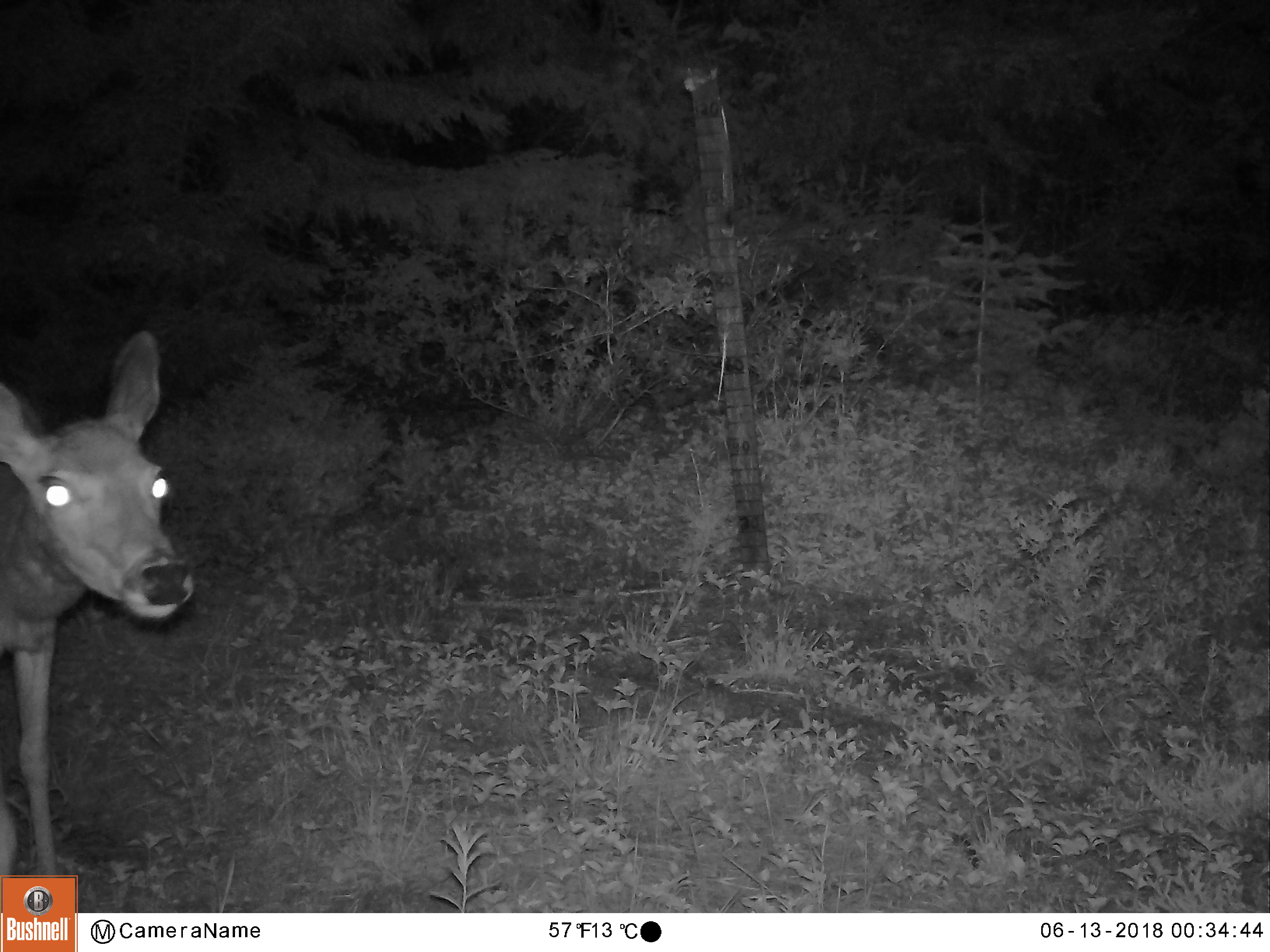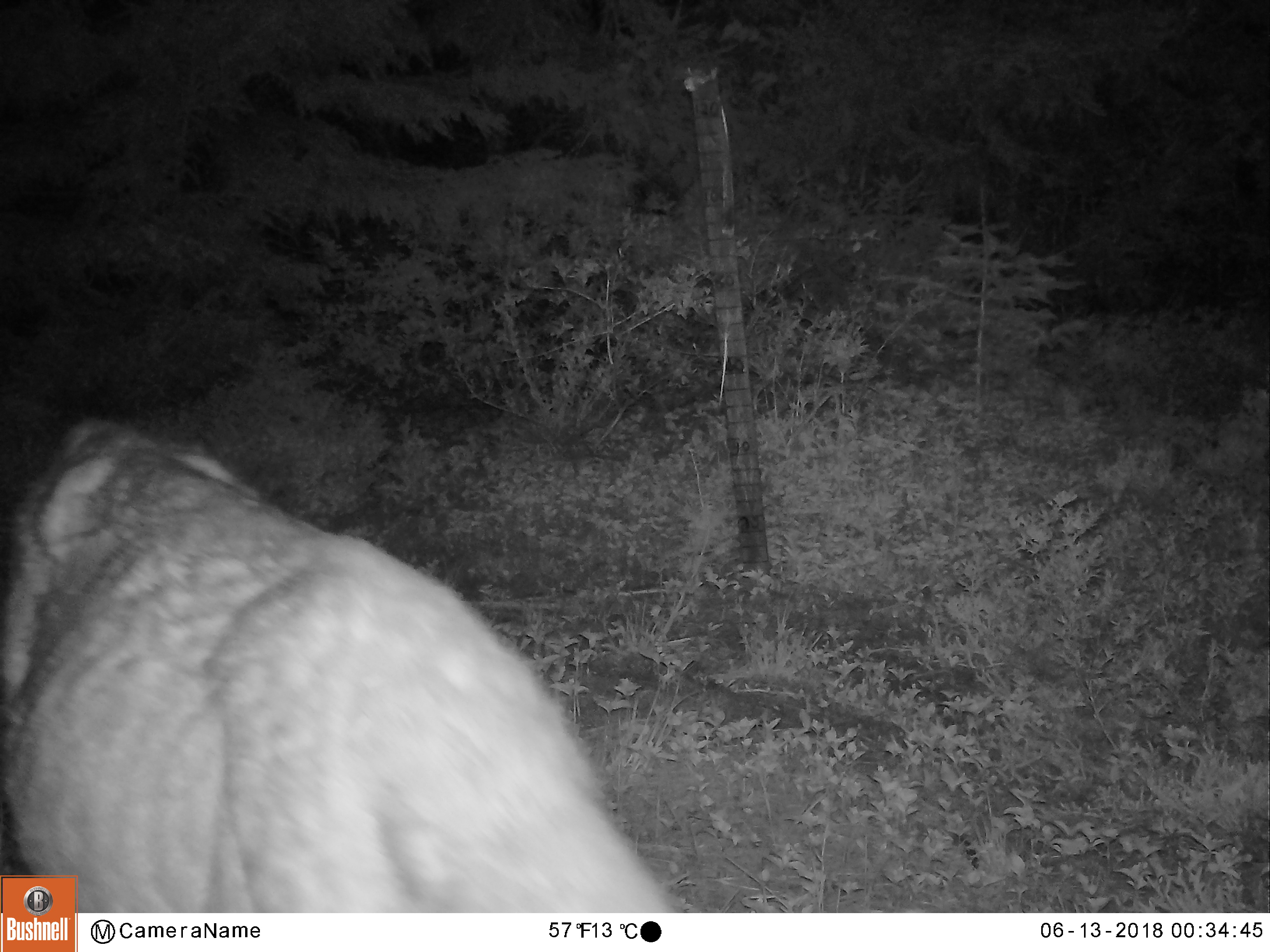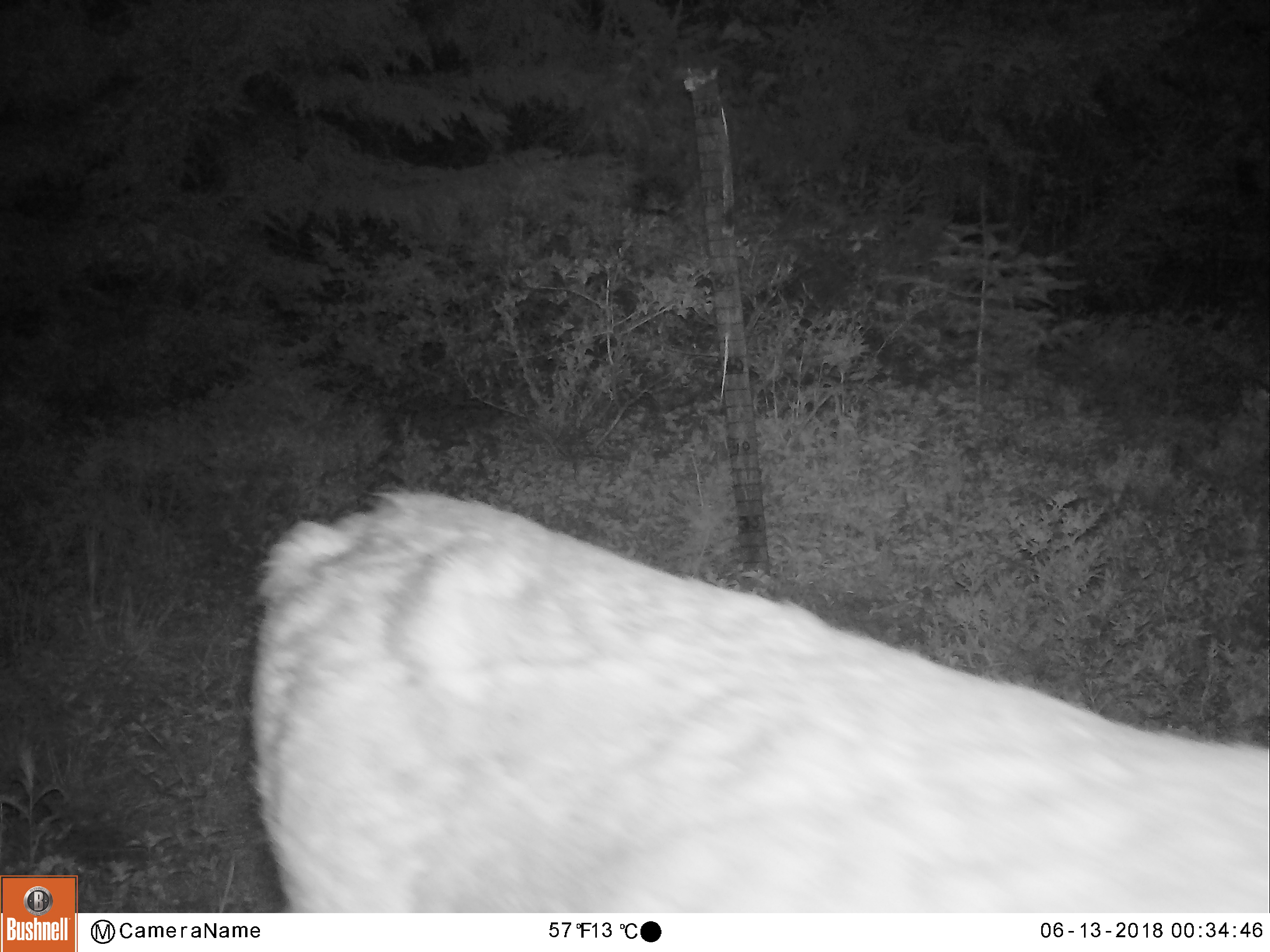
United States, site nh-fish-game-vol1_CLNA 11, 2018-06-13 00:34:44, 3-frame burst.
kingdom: Animalia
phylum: Chordata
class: Mammalia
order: Artiodactyla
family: Cervidae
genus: Odocoileus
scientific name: Odocoileus virginianus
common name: white-tailed deer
White-tailed deer (Odocoileus virginianus).